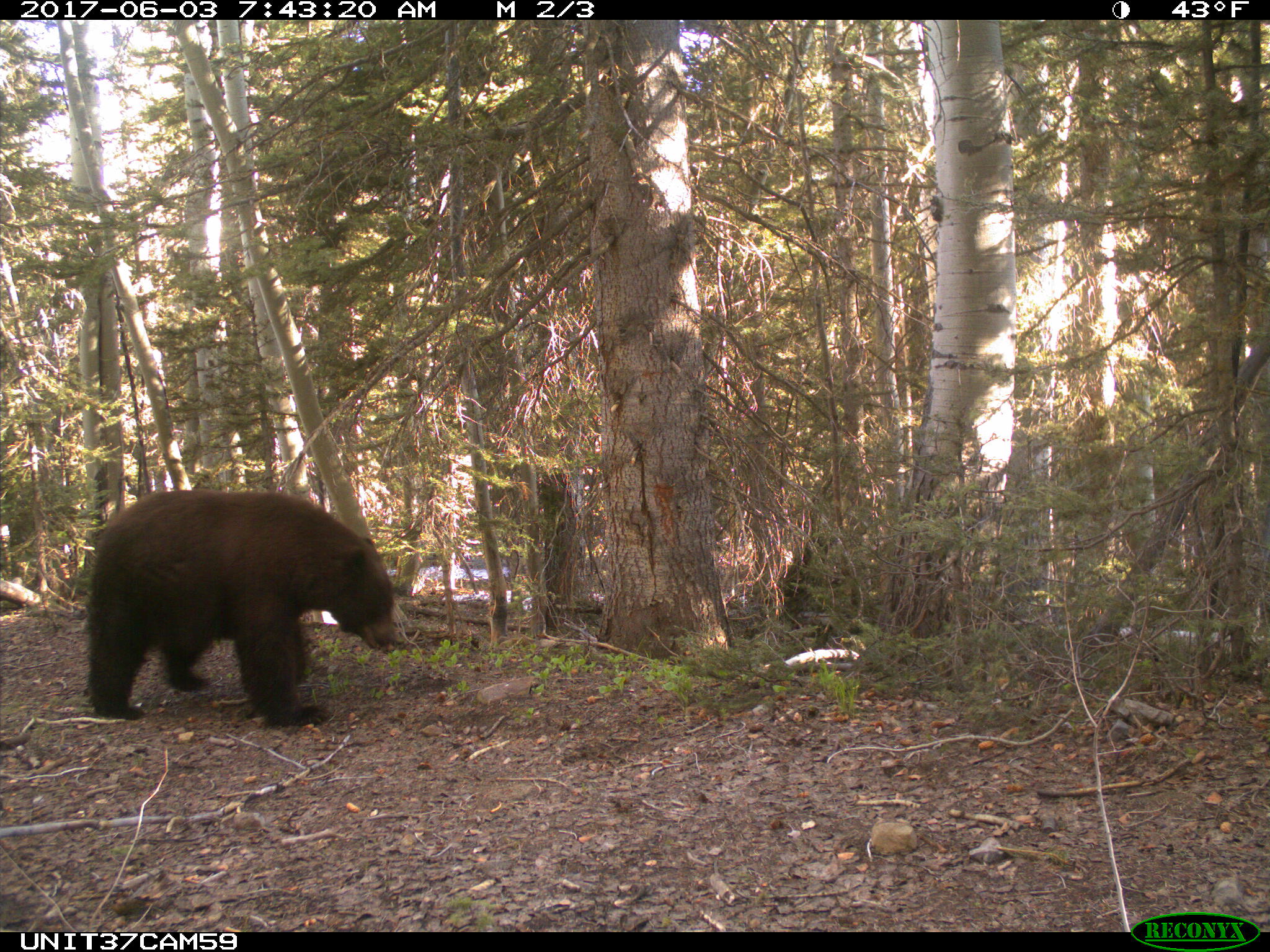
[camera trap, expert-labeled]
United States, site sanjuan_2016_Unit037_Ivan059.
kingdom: Animalia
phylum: Chordata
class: Mammalia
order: Carnivora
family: Ursidae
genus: Ursus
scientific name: Ursus americanus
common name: american black bear